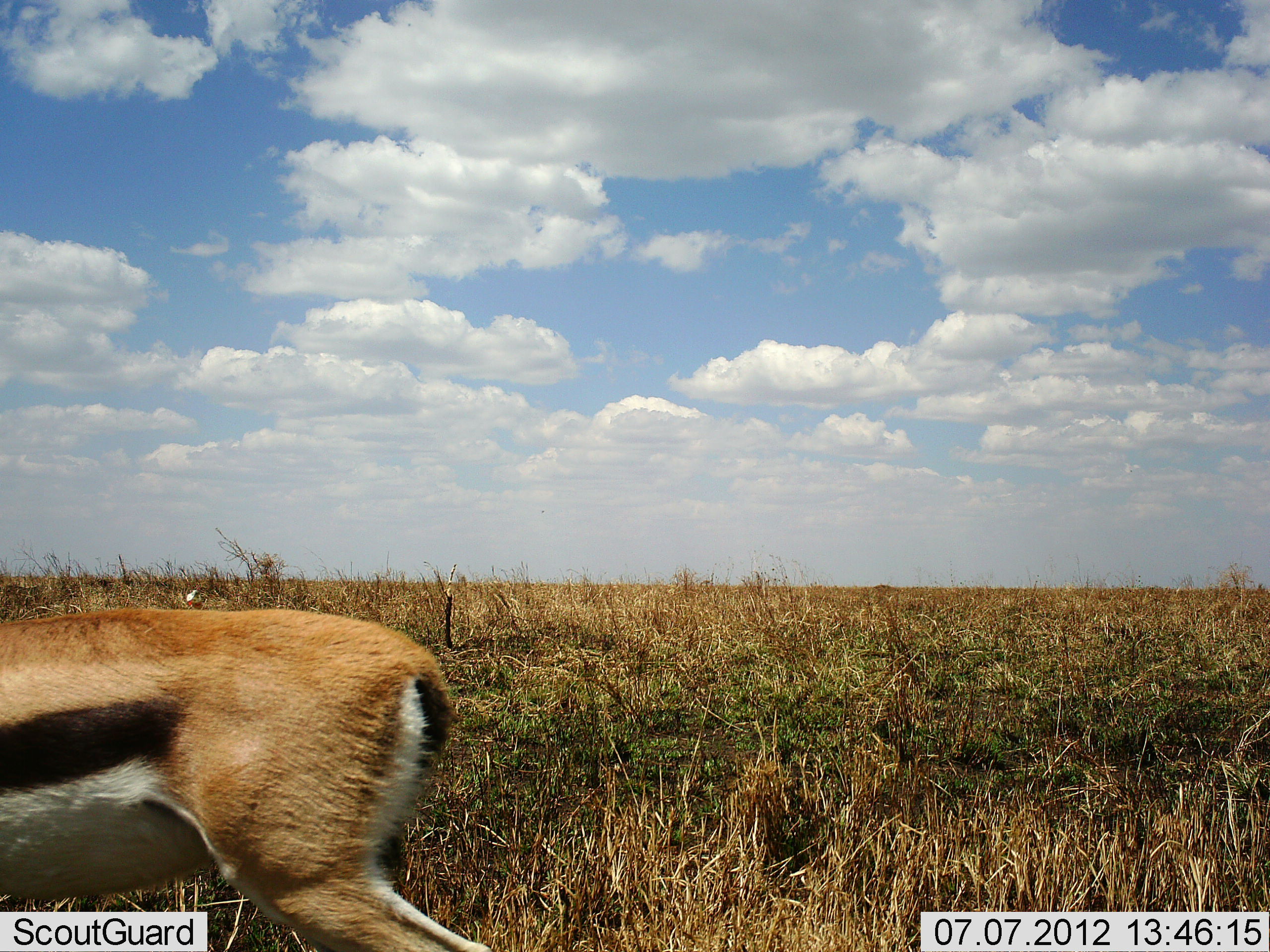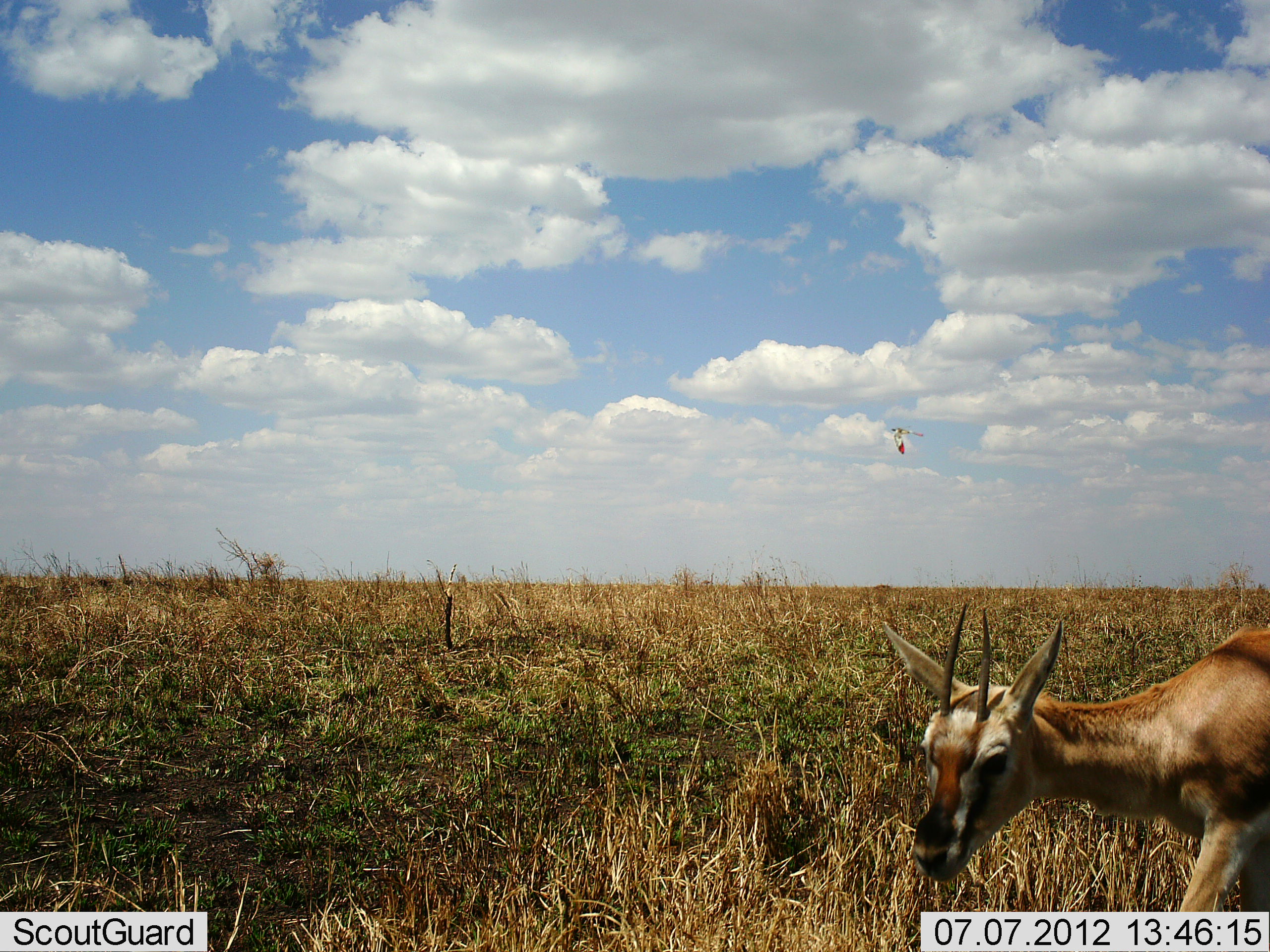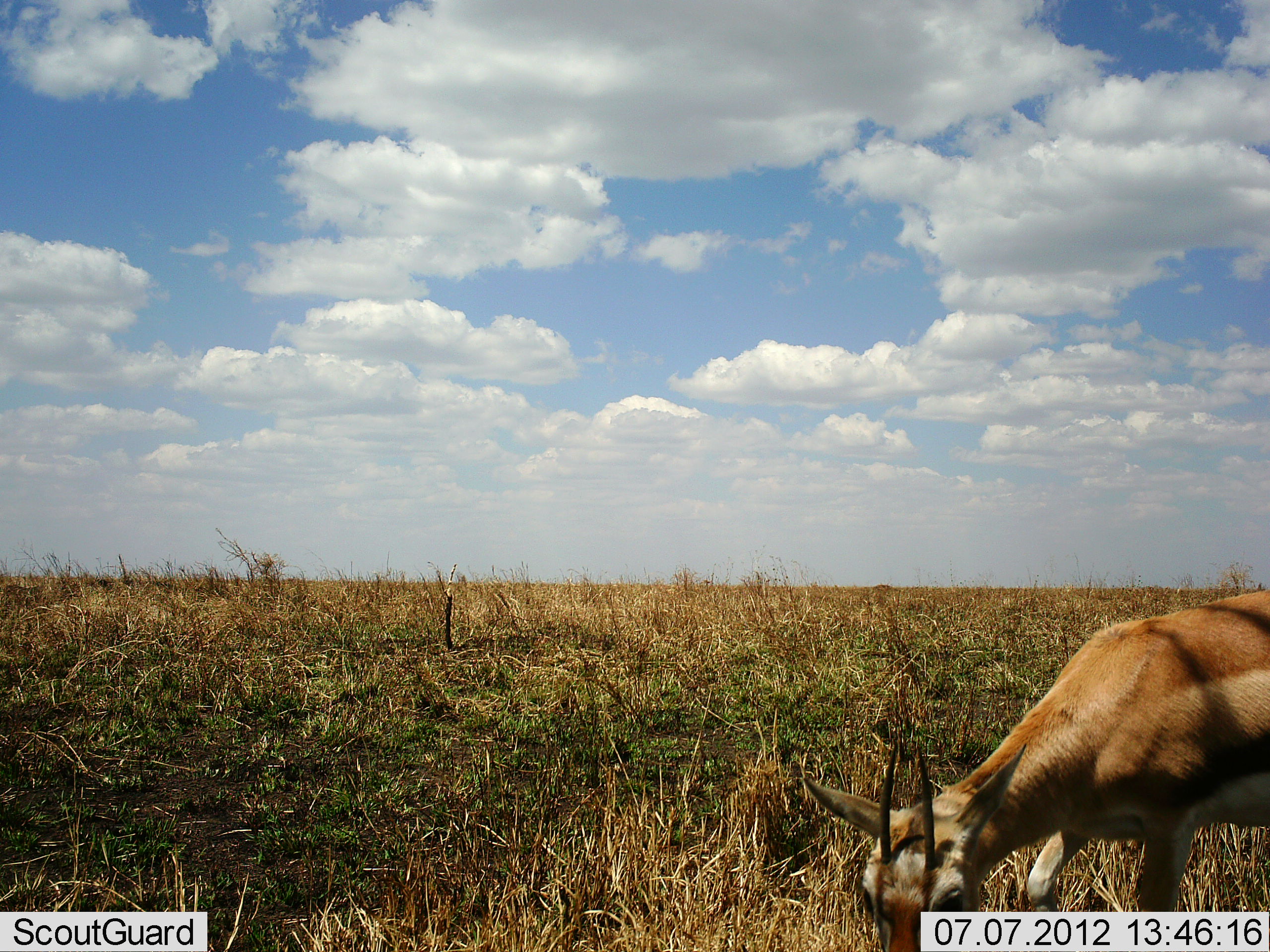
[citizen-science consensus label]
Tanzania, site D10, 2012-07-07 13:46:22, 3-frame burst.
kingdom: Animalia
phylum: Chordata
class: Mammalia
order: Artiodactyla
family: Bovidae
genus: Eudorcas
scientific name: Eudorcas thomsonii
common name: thomson's gazelle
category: gazellethomsons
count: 2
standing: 0%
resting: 0%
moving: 100%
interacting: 0%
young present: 0%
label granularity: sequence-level